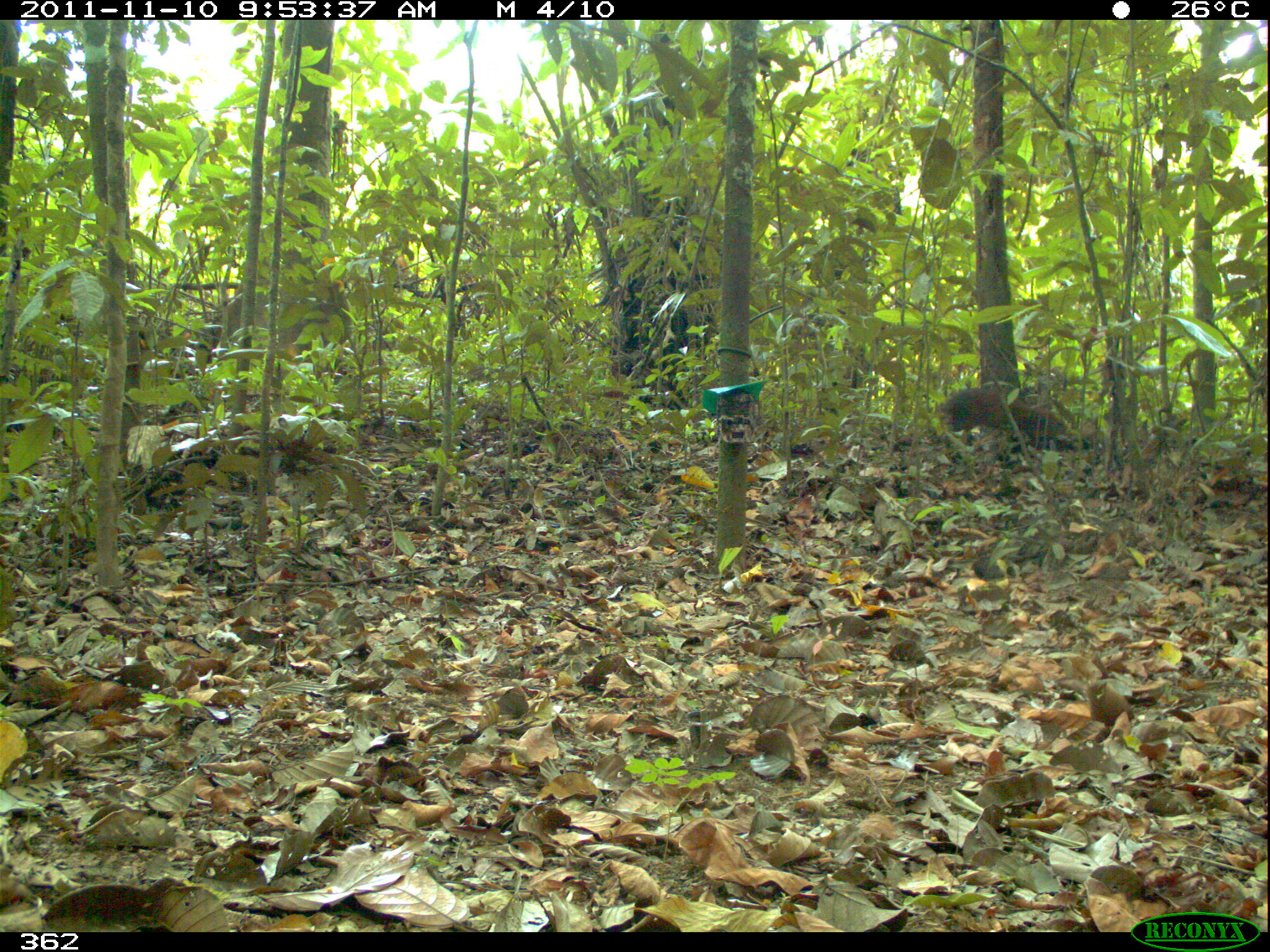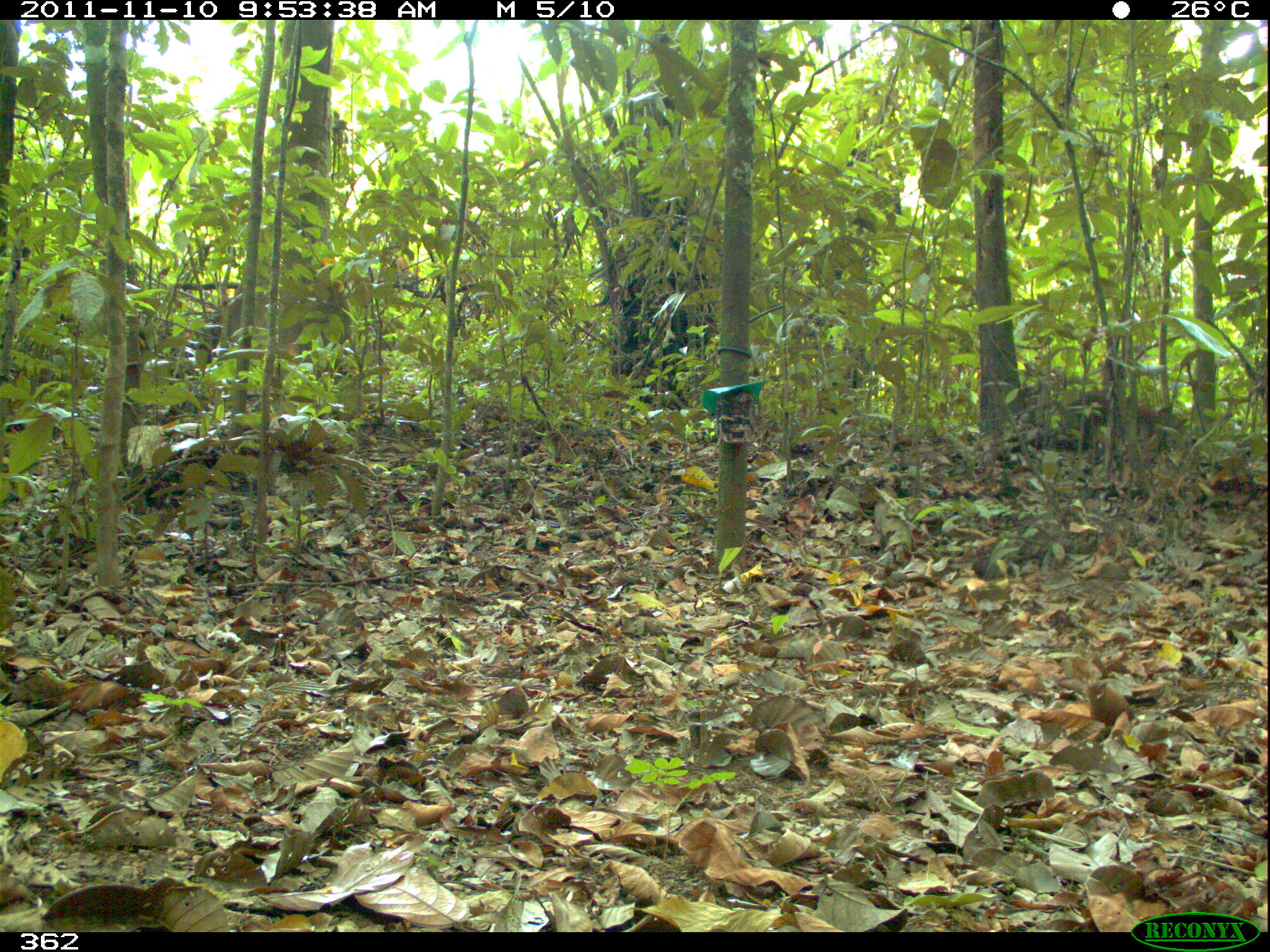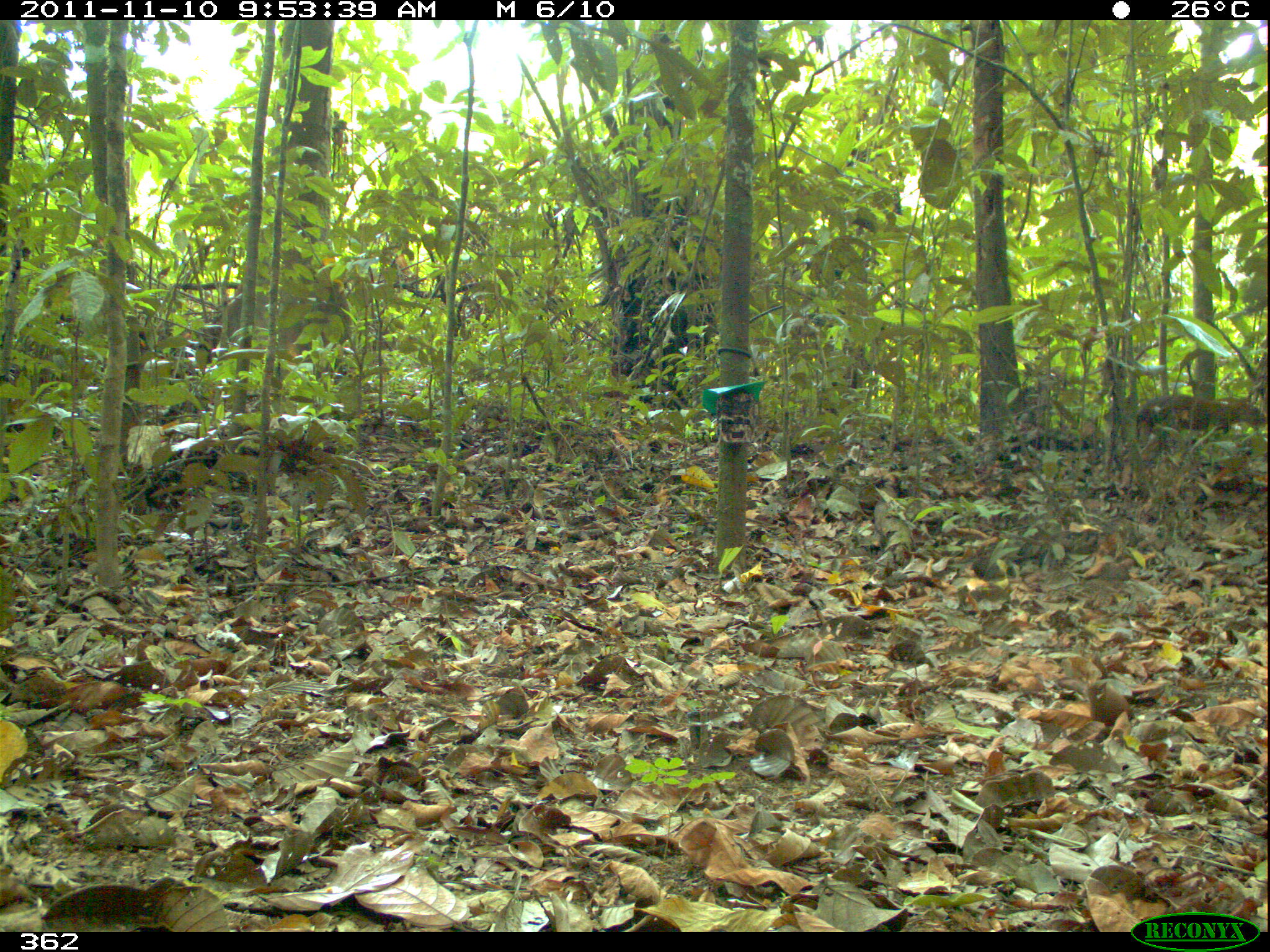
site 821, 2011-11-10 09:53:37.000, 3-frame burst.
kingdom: Animalia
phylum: Chordata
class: Mammalia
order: Rodentia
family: Dasyproctidae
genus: Dasyprocta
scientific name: Dasyprocta punctata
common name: central american agouti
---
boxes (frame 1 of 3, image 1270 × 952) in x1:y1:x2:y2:
dasyprocta punctata: 937:386:1089:447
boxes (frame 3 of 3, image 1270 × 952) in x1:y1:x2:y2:
dasyprocta punctata: 1134:393:1267:447